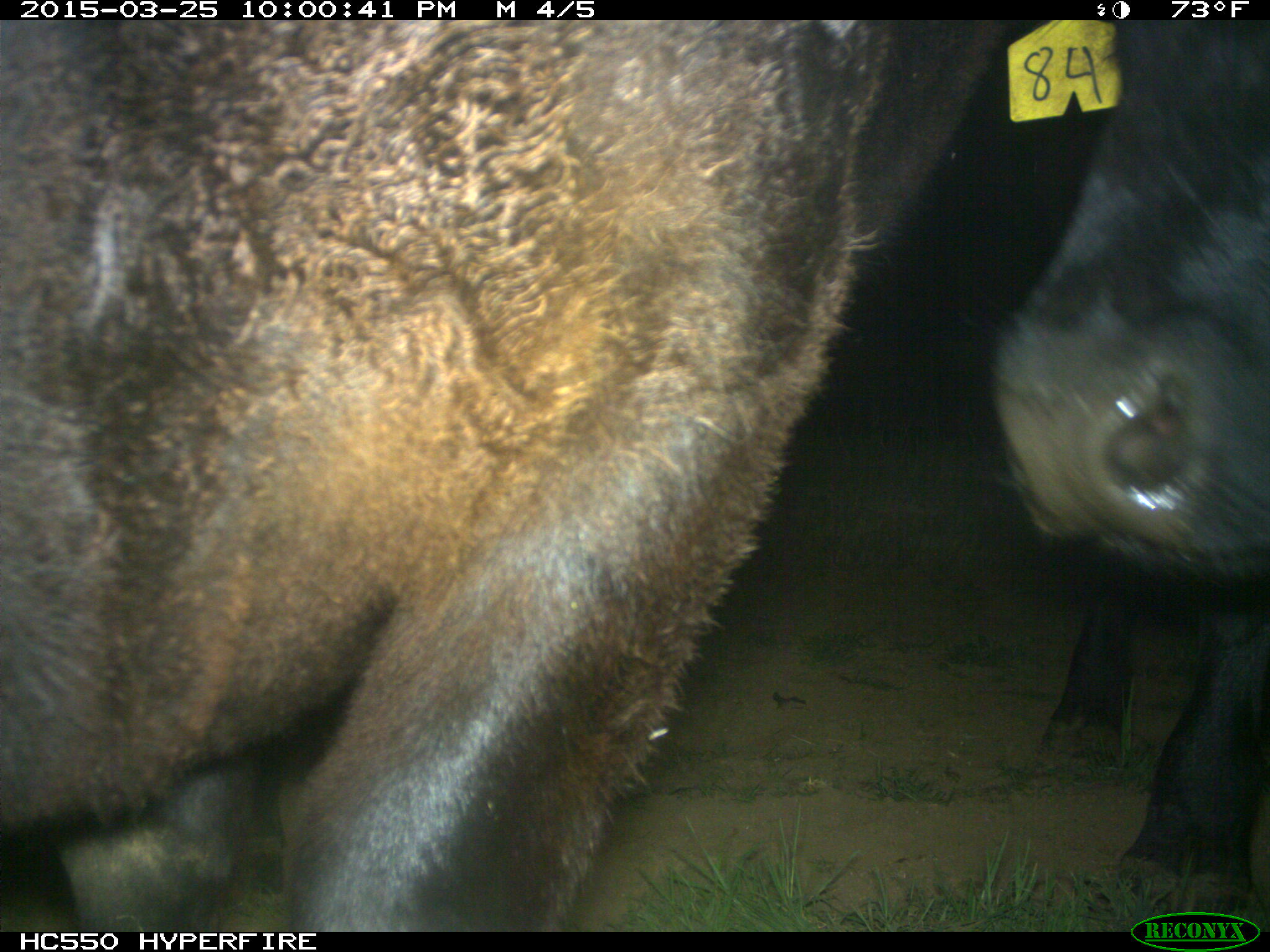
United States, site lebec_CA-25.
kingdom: Animalia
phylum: Chordata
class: Mammalia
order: Artiodactyla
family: Bovidae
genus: Bos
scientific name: Bos taurus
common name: domestic cow